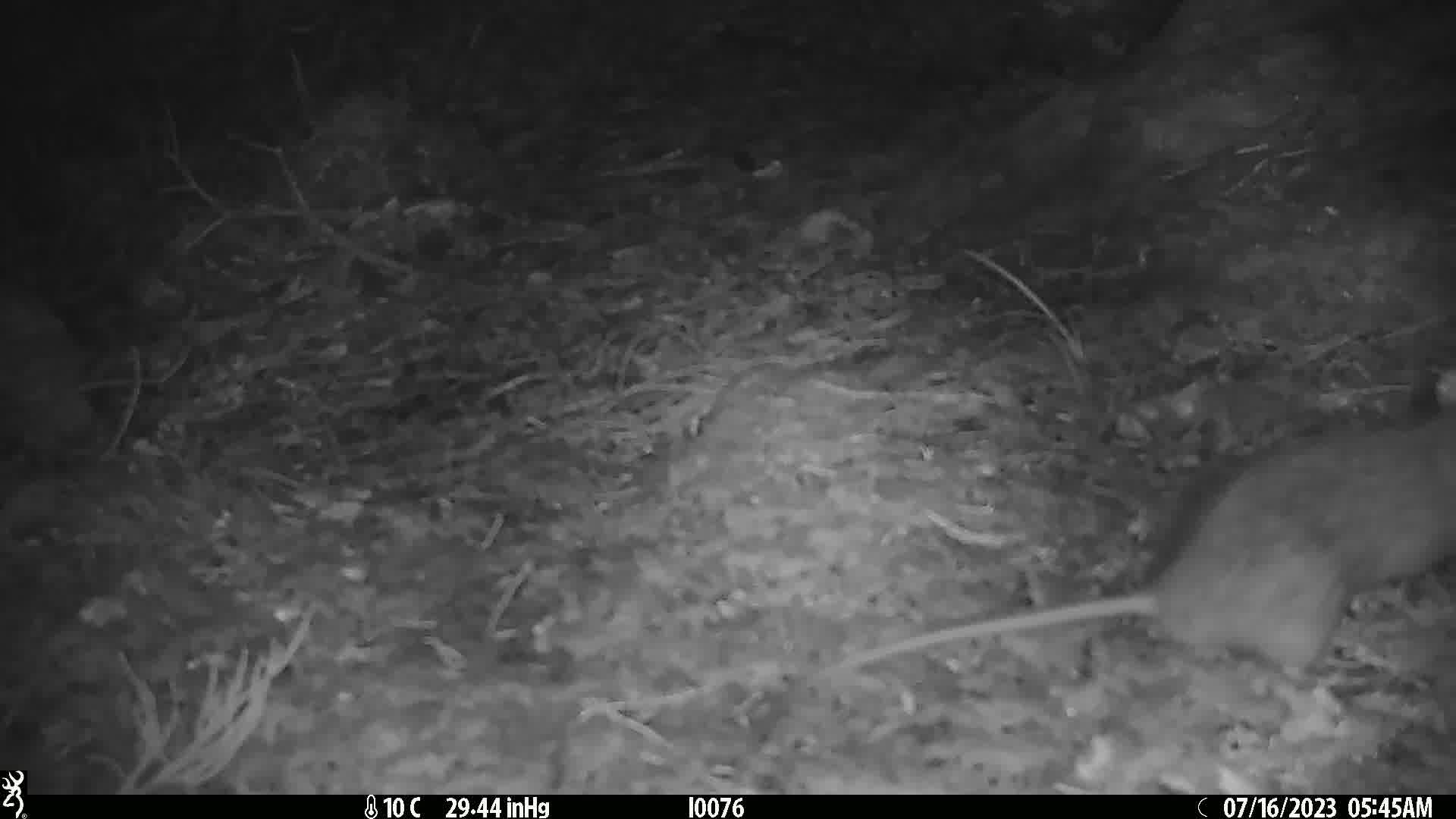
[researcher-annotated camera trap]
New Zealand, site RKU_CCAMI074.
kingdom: Animalia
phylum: Chordata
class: Mammalia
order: Rodentia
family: Muridae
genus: Rattus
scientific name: Rattus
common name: rat